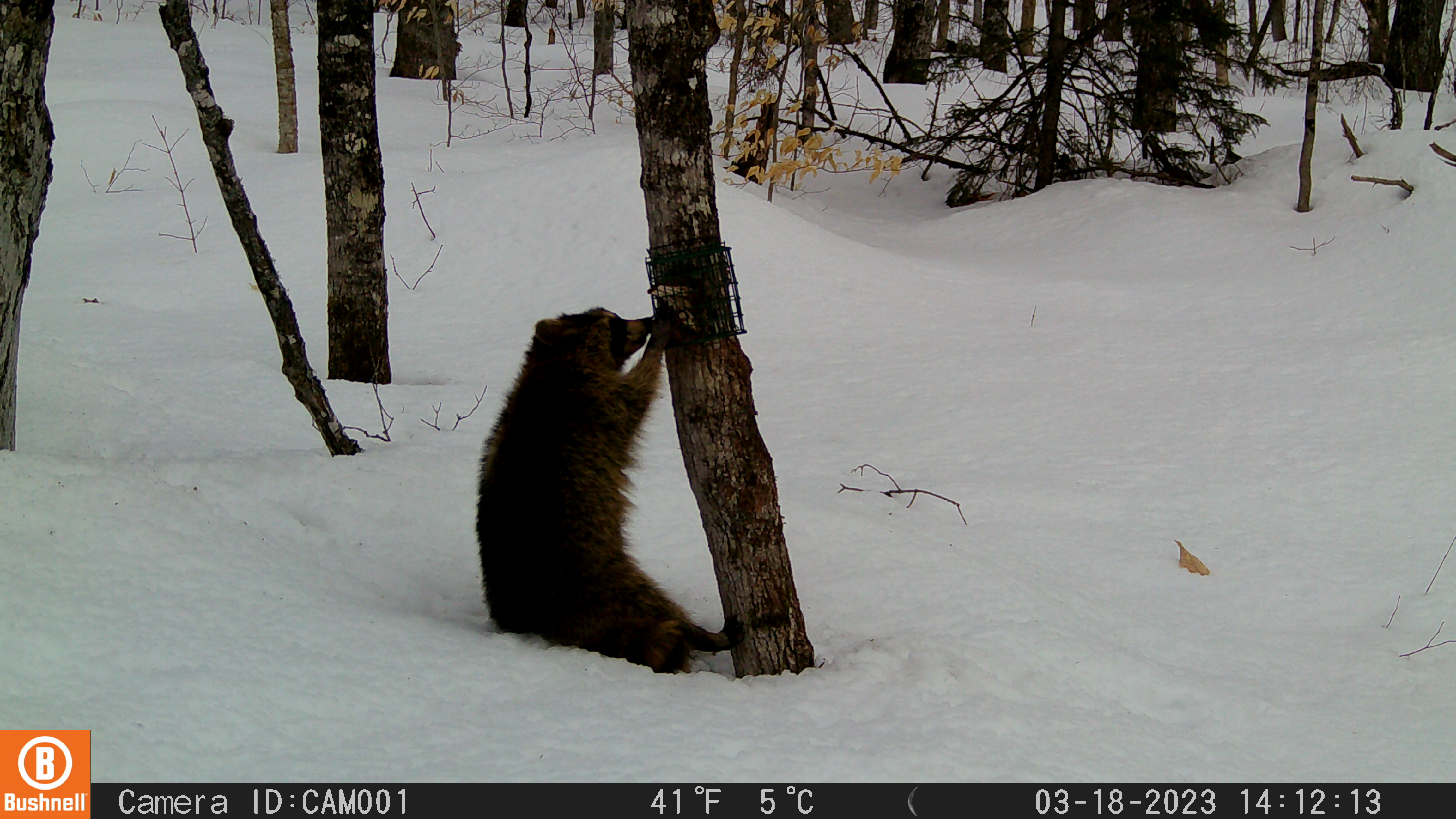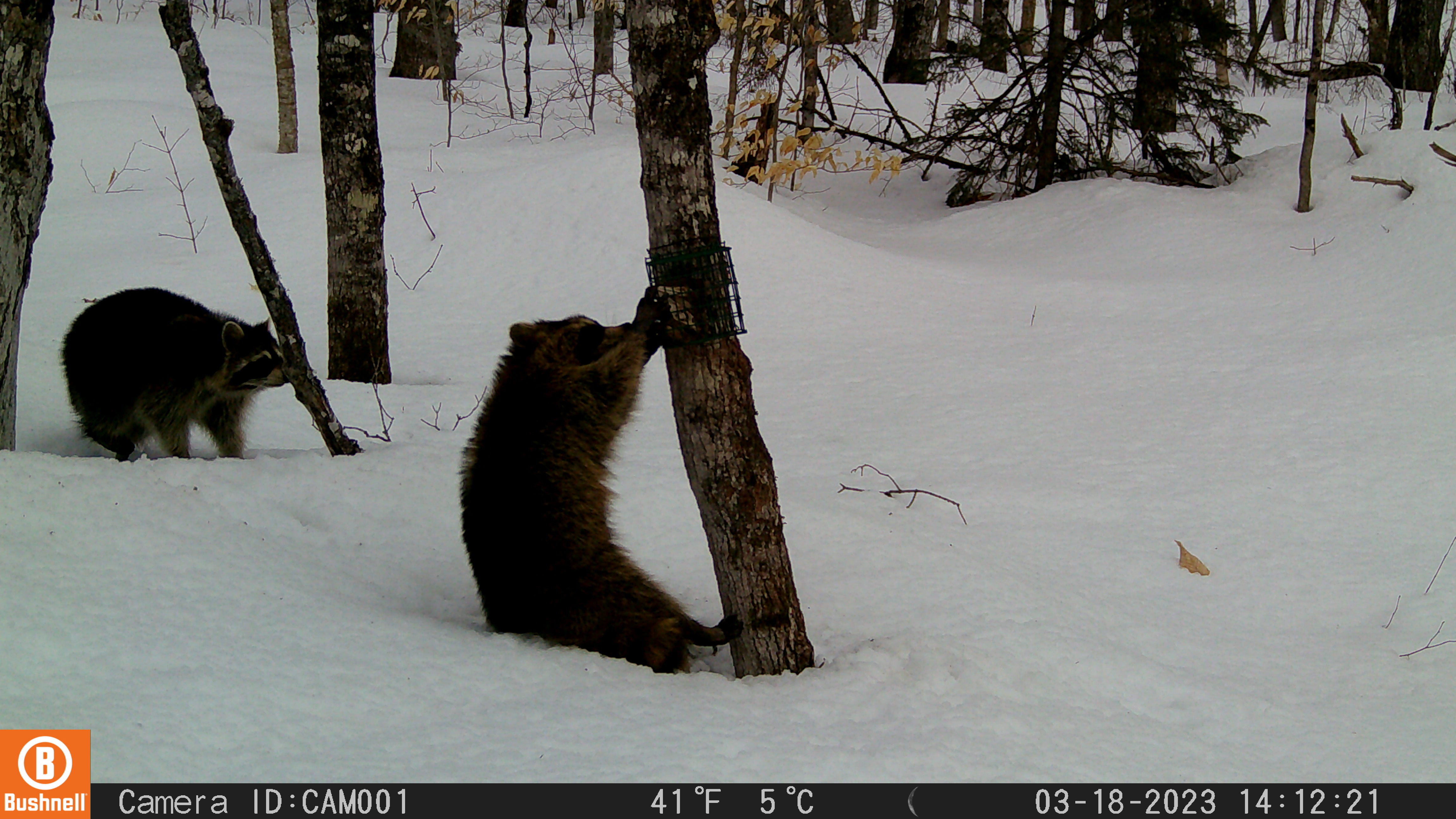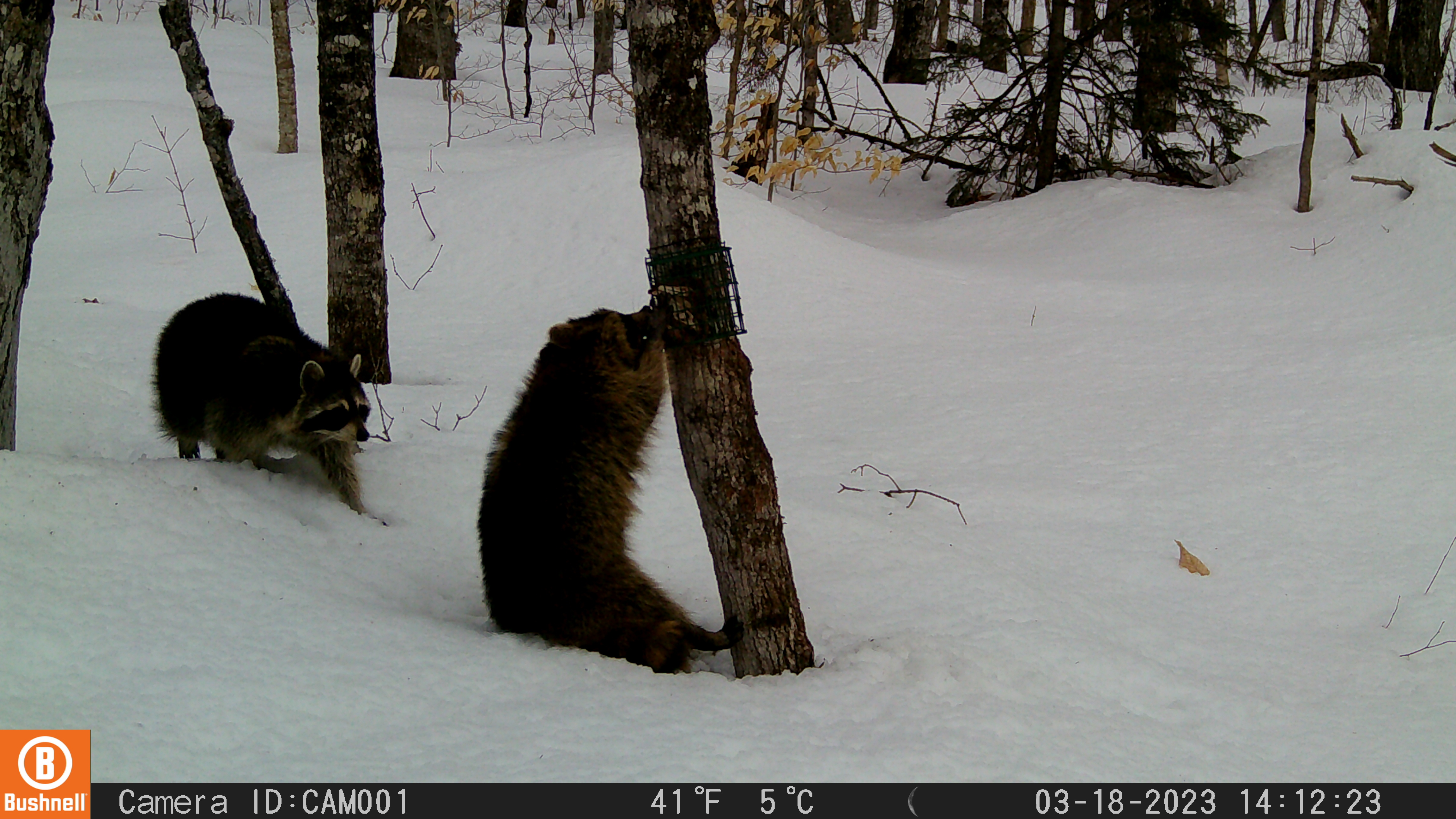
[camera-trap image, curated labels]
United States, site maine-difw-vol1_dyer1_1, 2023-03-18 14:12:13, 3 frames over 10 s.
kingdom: Animalia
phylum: Chordata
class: Mammalia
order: Carnivora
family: Procyonidae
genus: Procyon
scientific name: Procyon lotor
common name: raccoon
Raccoon (Procyon lotor).